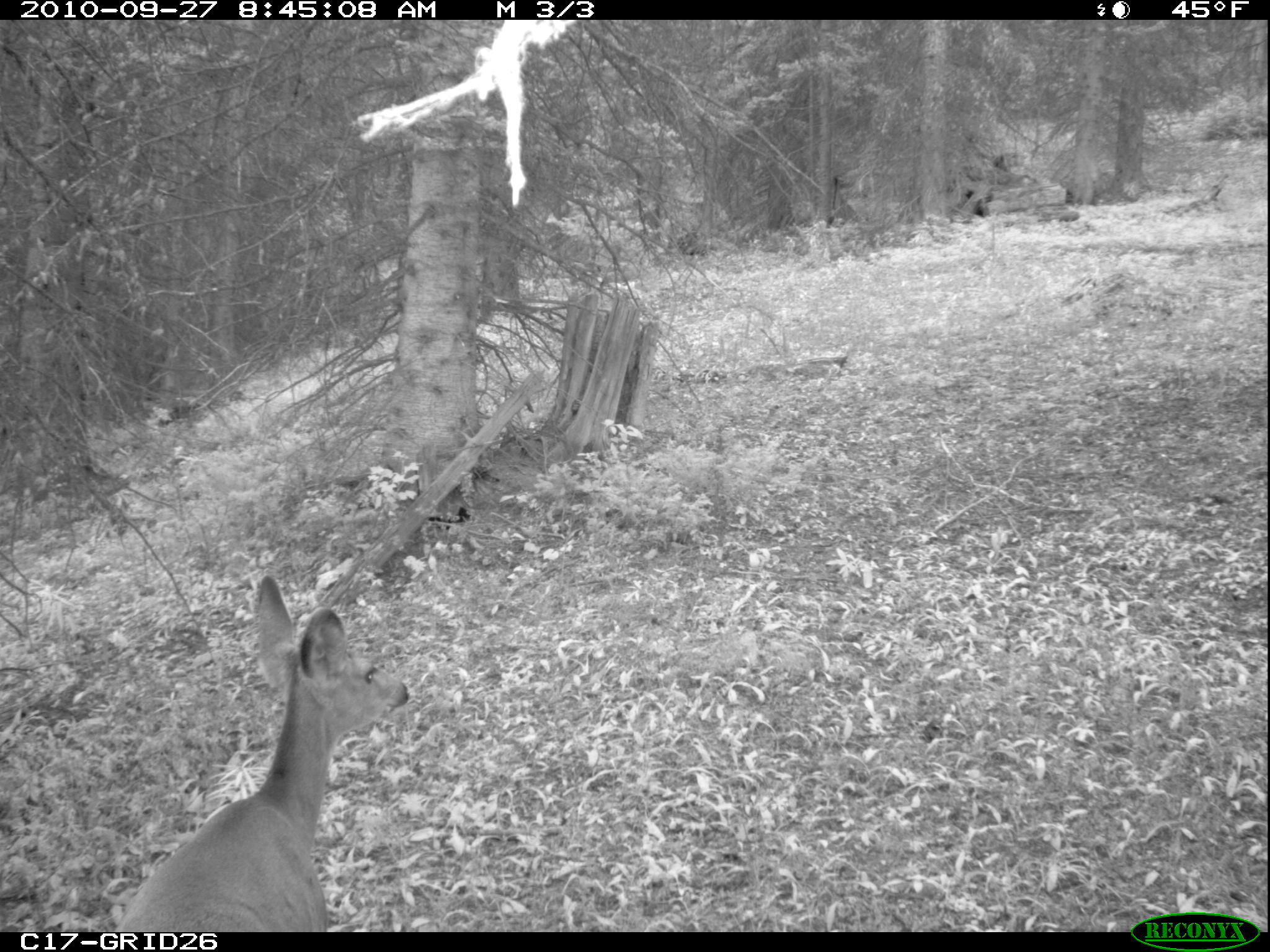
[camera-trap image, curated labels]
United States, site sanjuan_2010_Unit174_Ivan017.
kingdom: Animalia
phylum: Chordata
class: Mammalia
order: Artiodactyla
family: Cervidae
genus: Odocoileus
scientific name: Odocoileus hemionus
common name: mule deer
Odocoileus hemionus (mule deer).